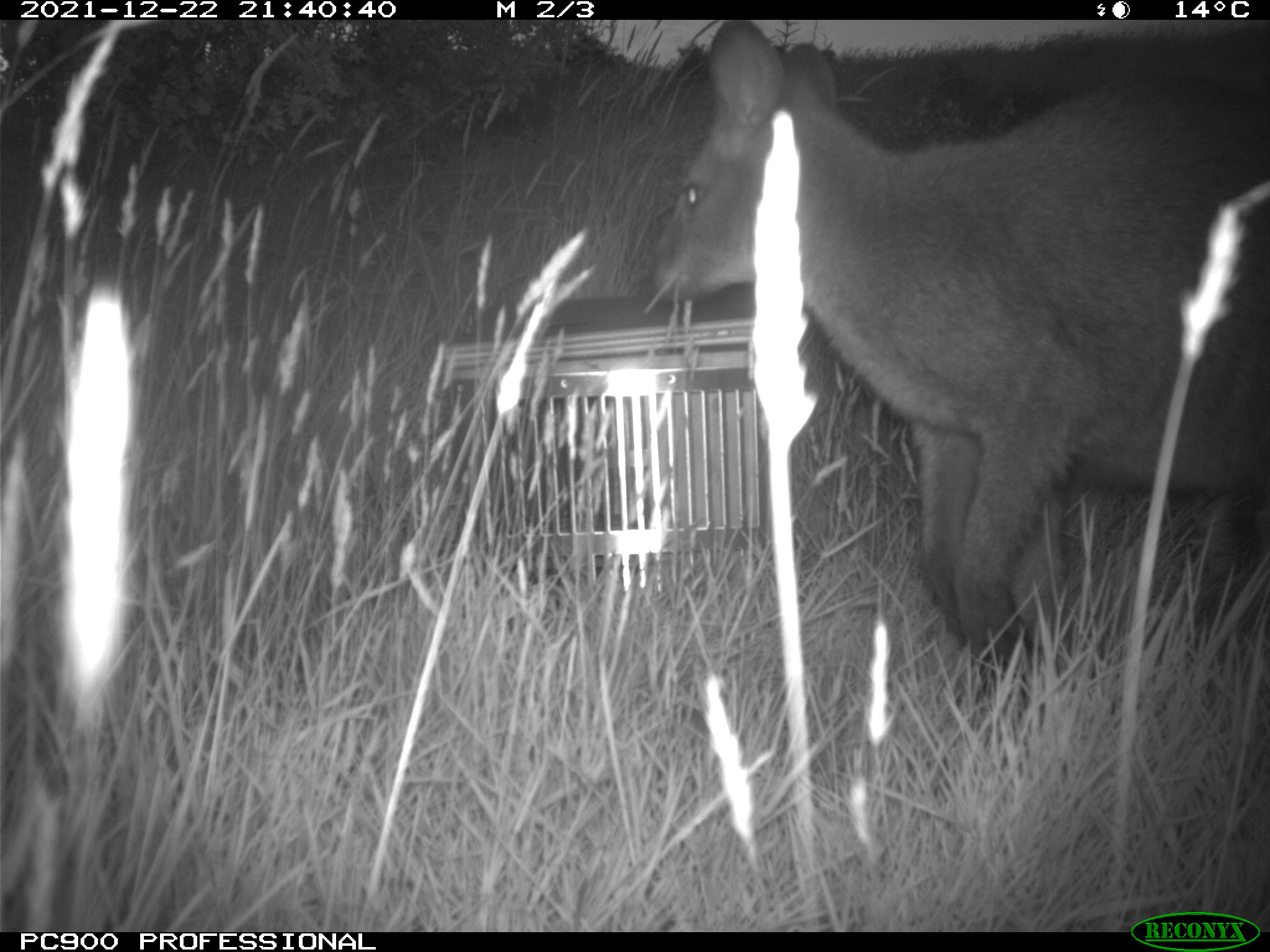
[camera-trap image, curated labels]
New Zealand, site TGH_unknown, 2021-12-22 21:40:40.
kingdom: Animalia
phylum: Chordata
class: Mammalia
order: Diprotodontia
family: Macropodidae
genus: Notamacropus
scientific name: Notamacropus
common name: wallaby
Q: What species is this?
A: Wallaby (Notamacropus).